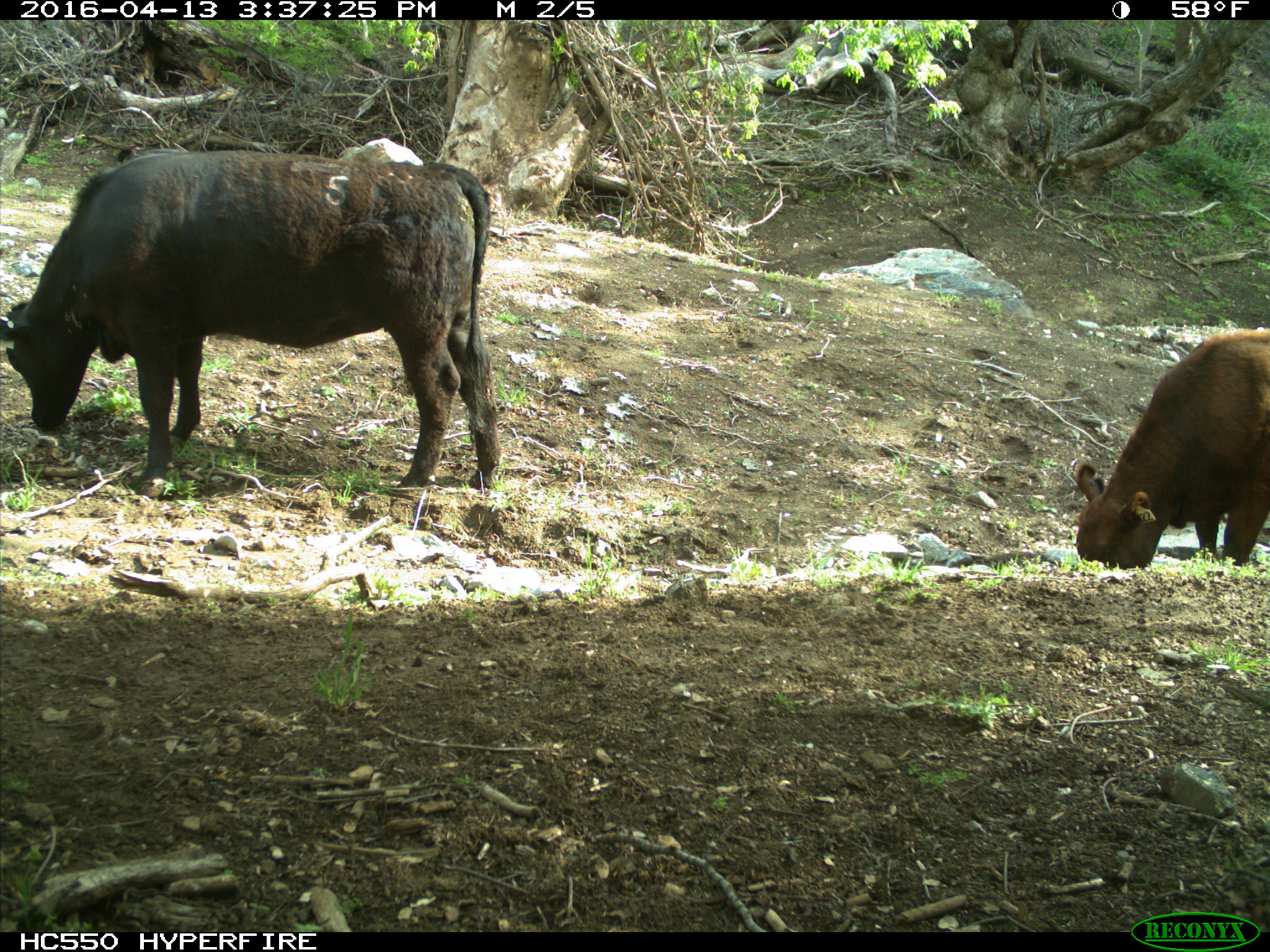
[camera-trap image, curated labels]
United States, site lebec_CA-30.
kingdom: Animalia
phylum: Chordata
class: Mammalia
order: Artiodactyla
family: Bovidae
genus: Bos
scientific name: Bos taurus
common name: domestic cow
Bos taurus (domestic cow).